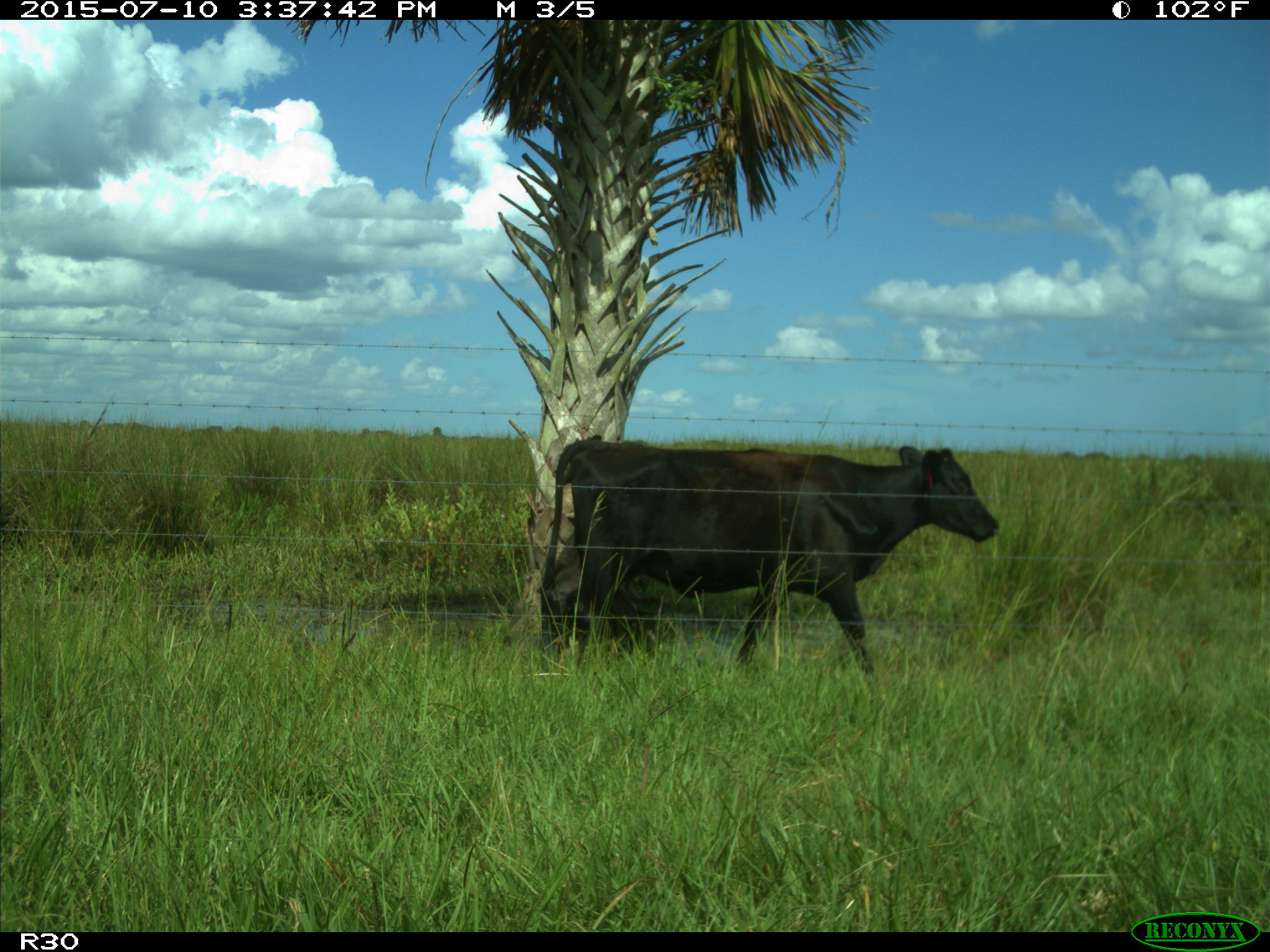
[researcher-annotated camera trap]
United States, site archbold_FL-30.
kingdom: Animalia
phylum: Chordata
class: Mammalia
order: Artiodactyla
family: Bovidae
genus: Bos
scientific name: Bos taurus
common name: domestic cow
Bos taurus (domestic cow).